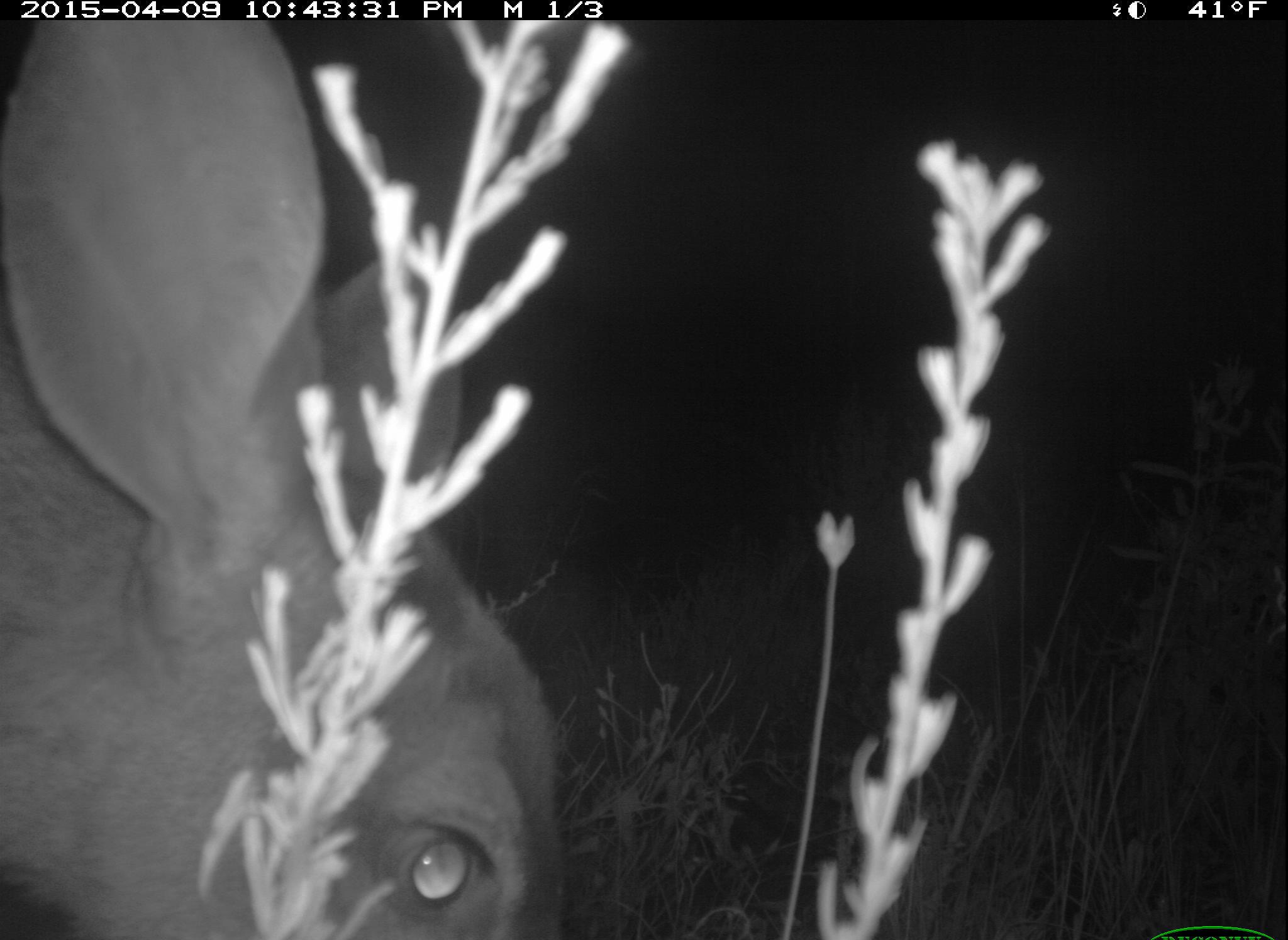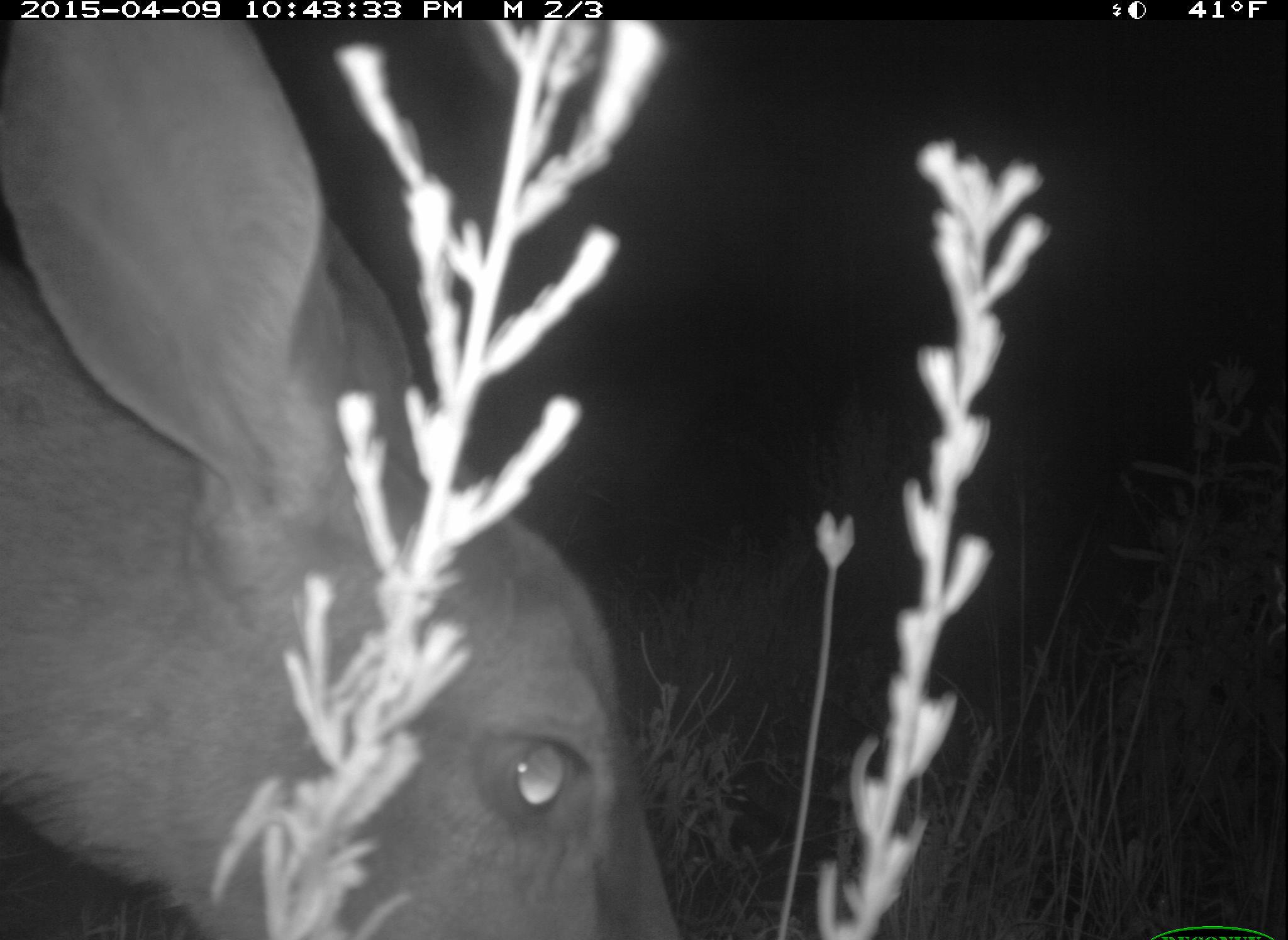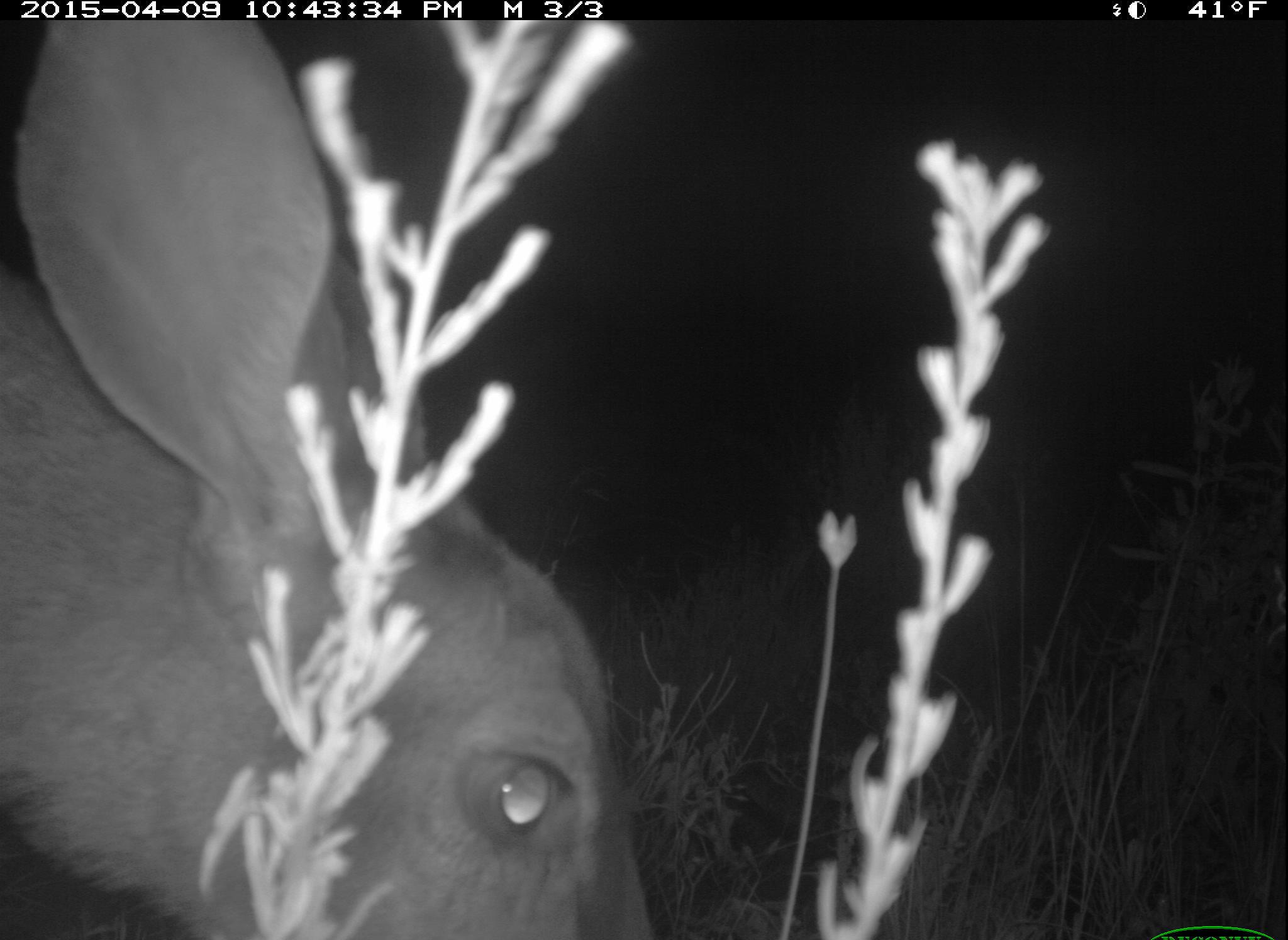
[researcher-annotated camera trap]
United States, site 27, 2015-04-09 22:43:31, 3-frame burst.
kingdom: Animalia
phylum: Chordata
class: Mammalia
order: Artiodactyla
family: Cervidae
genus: Odocoileus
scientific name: Odocoileus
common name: deer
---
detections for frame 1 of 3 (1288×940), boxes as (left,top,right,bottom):
deer: (2,3,571,938)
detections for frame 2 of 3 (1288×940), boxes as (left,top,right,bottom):
deer: (2,17,697,938)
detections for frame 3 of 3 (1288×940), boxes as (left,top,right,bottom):
deer: (0,14,665,940)